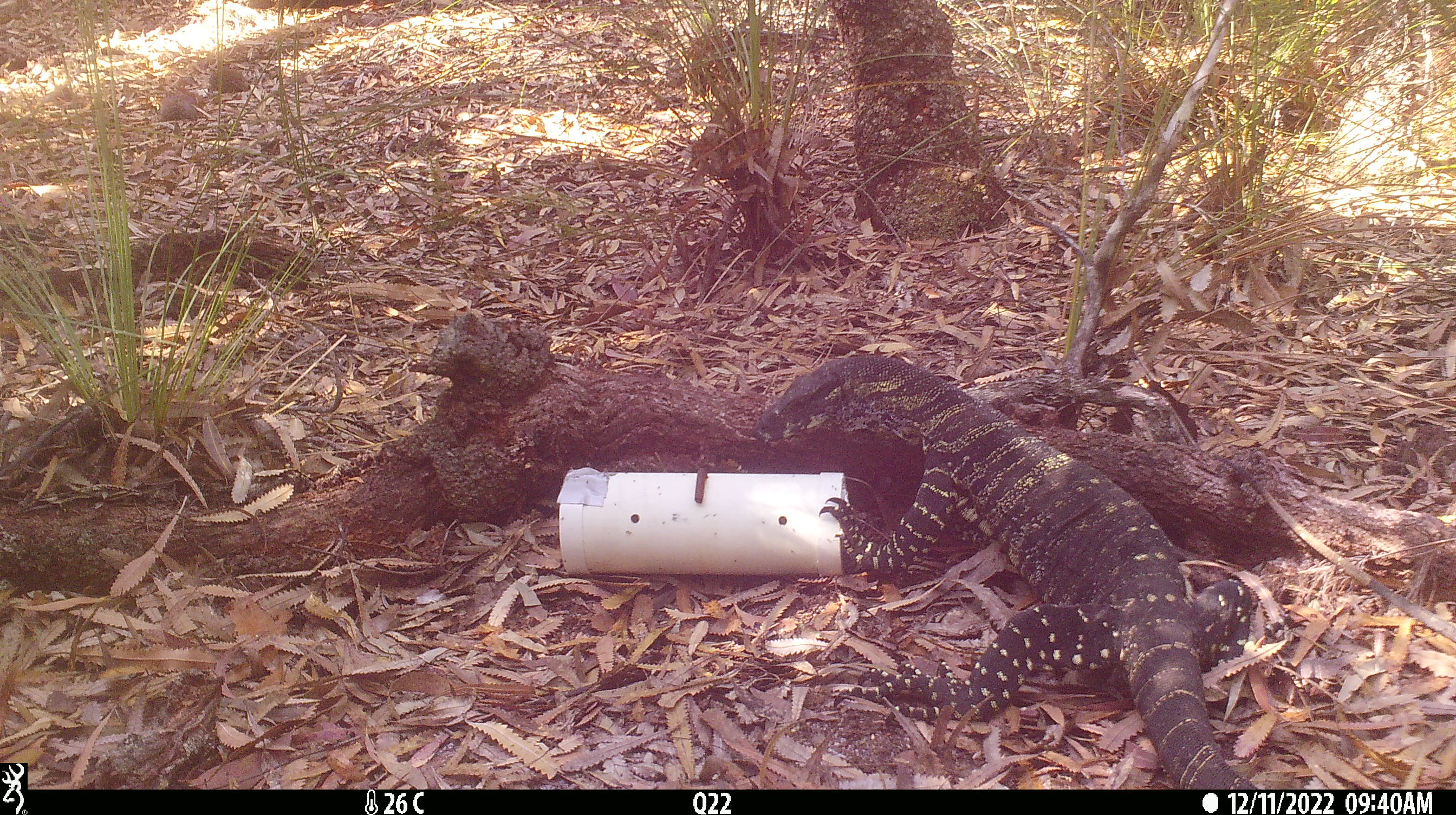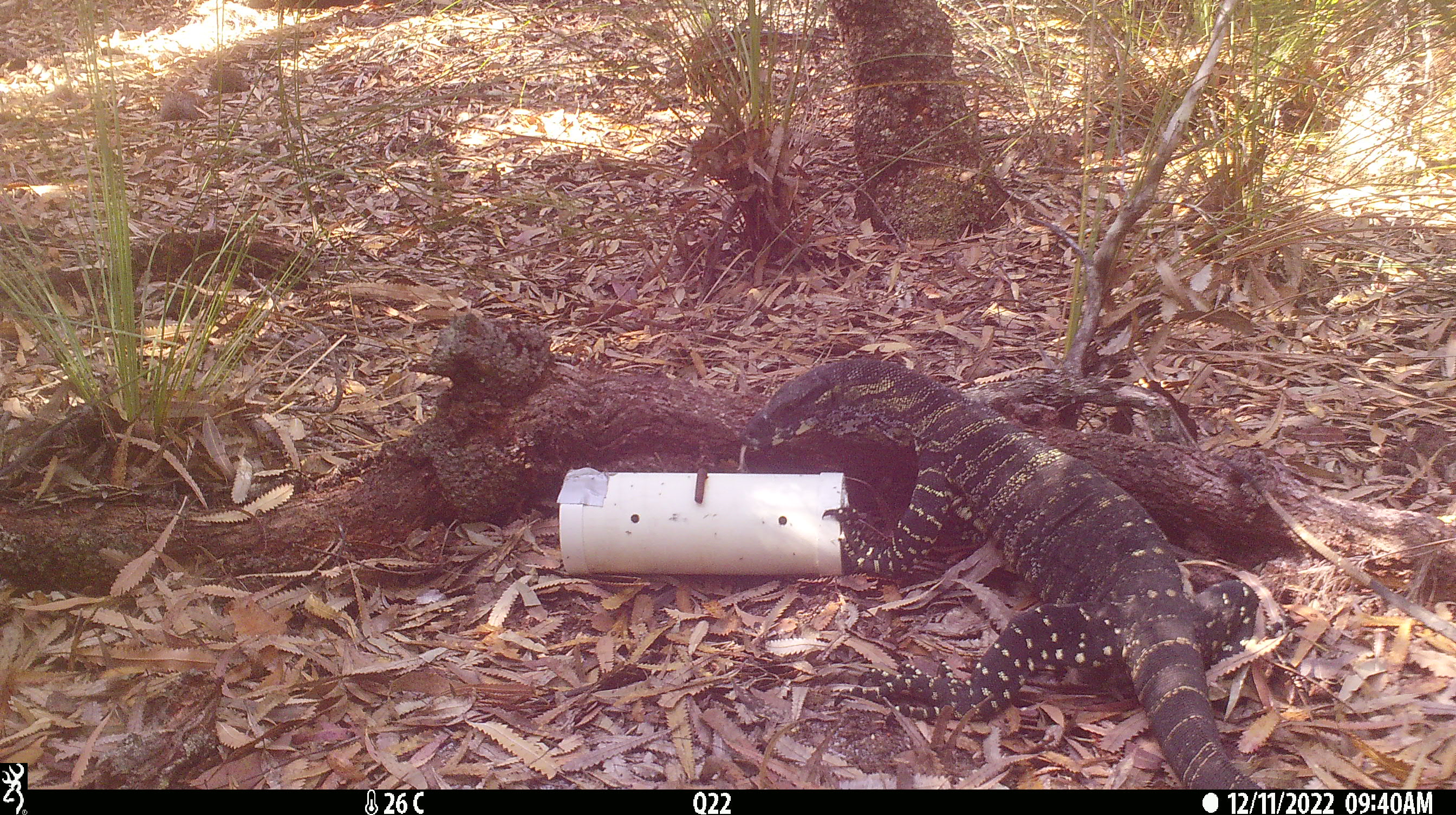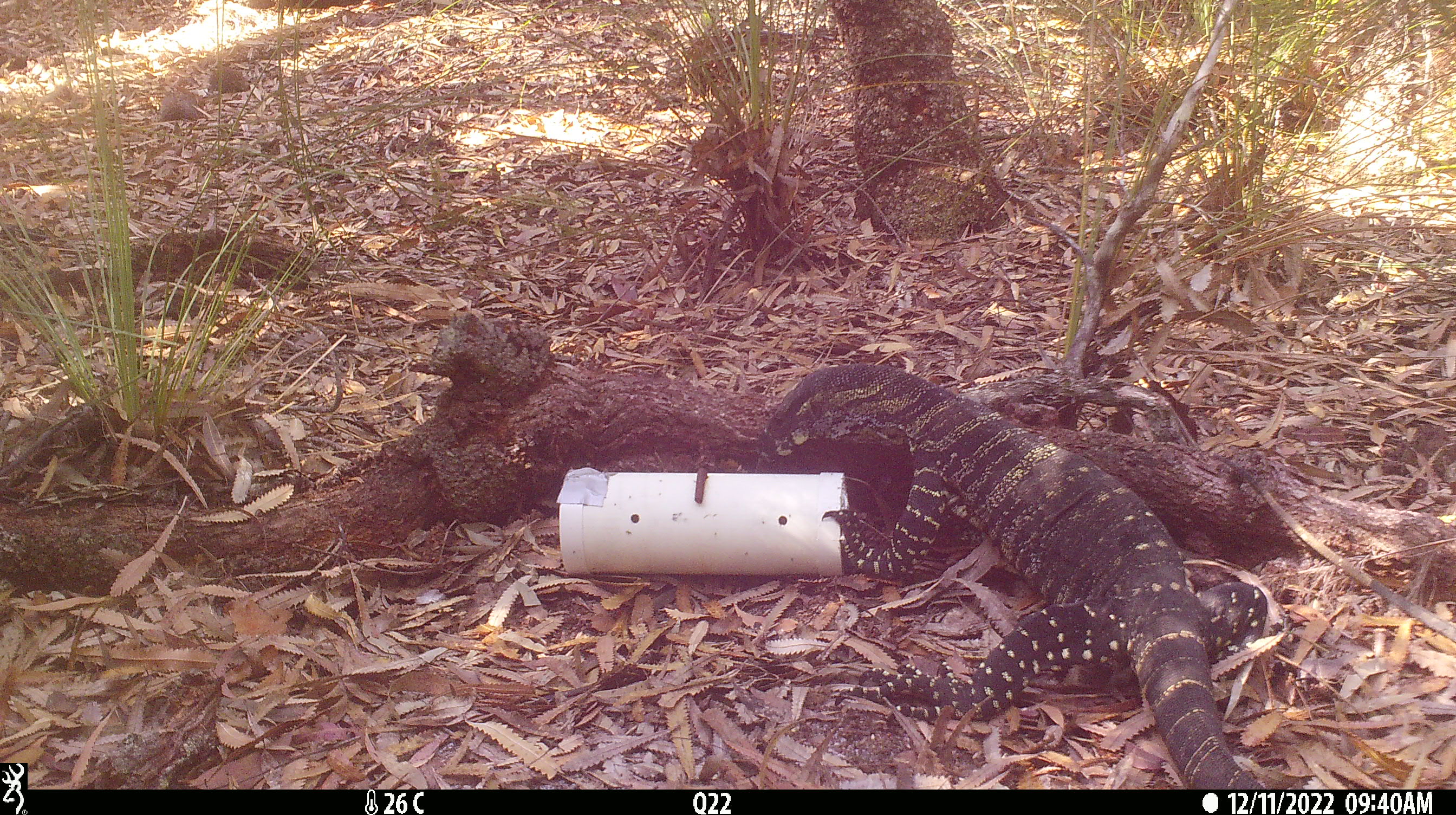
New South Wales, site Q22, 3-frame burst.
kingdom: Animalia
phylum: Chordata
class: Reptilia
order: Squamata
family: Varanidae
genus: Varanus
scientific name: Varanus varius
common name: lace monitor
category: goanna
Goanna (lace monitor) (Varanus varius).